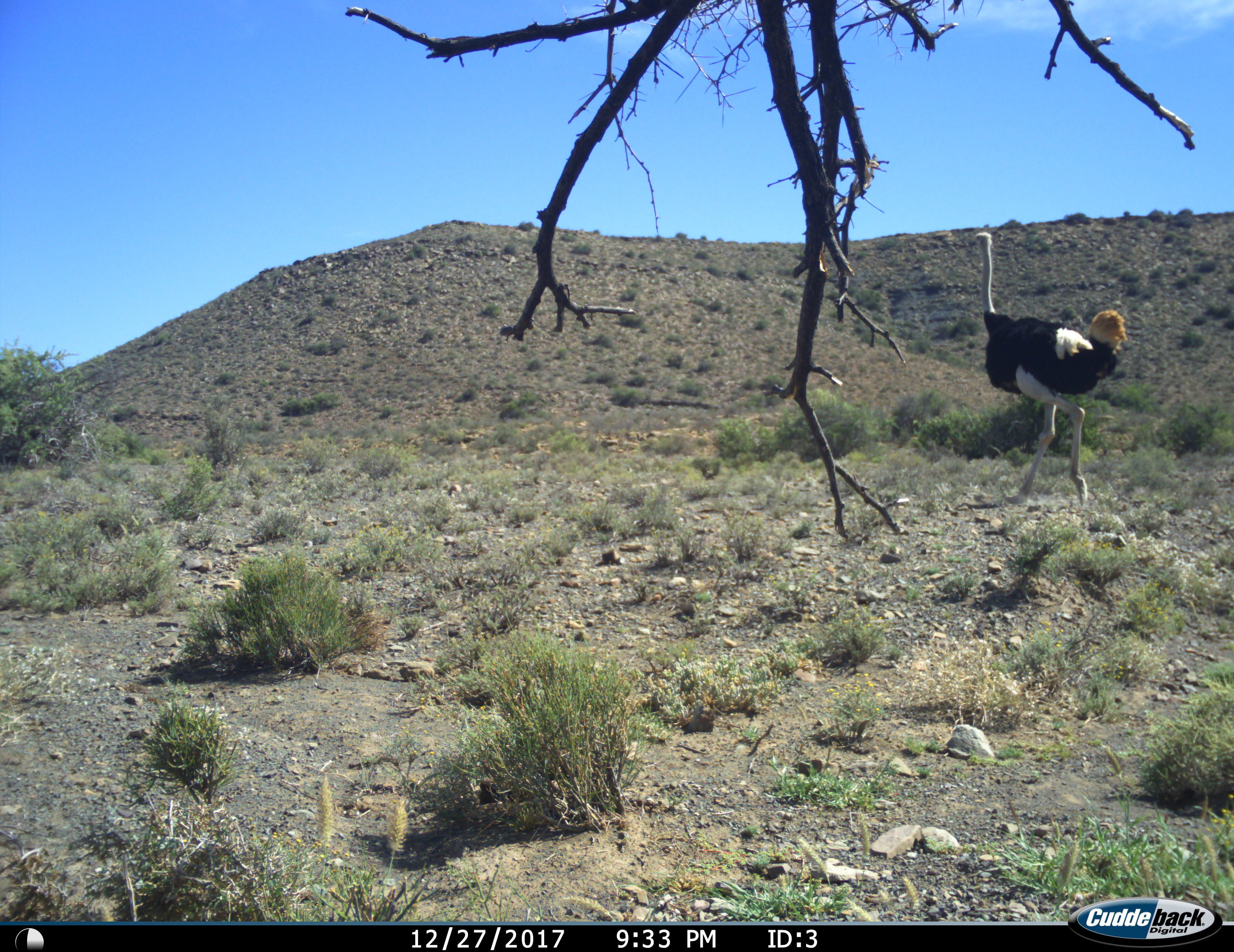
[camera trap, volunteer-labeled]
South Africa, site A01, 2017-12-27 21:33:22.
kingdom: Animalia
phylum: Chordata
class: Aves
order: Struthioniformes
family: Struthionidae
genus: Struthio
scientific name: Struthio camelus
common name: ostrich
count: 1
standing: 30%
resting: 0%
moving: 70%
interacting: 0%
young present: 0%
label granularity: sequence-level